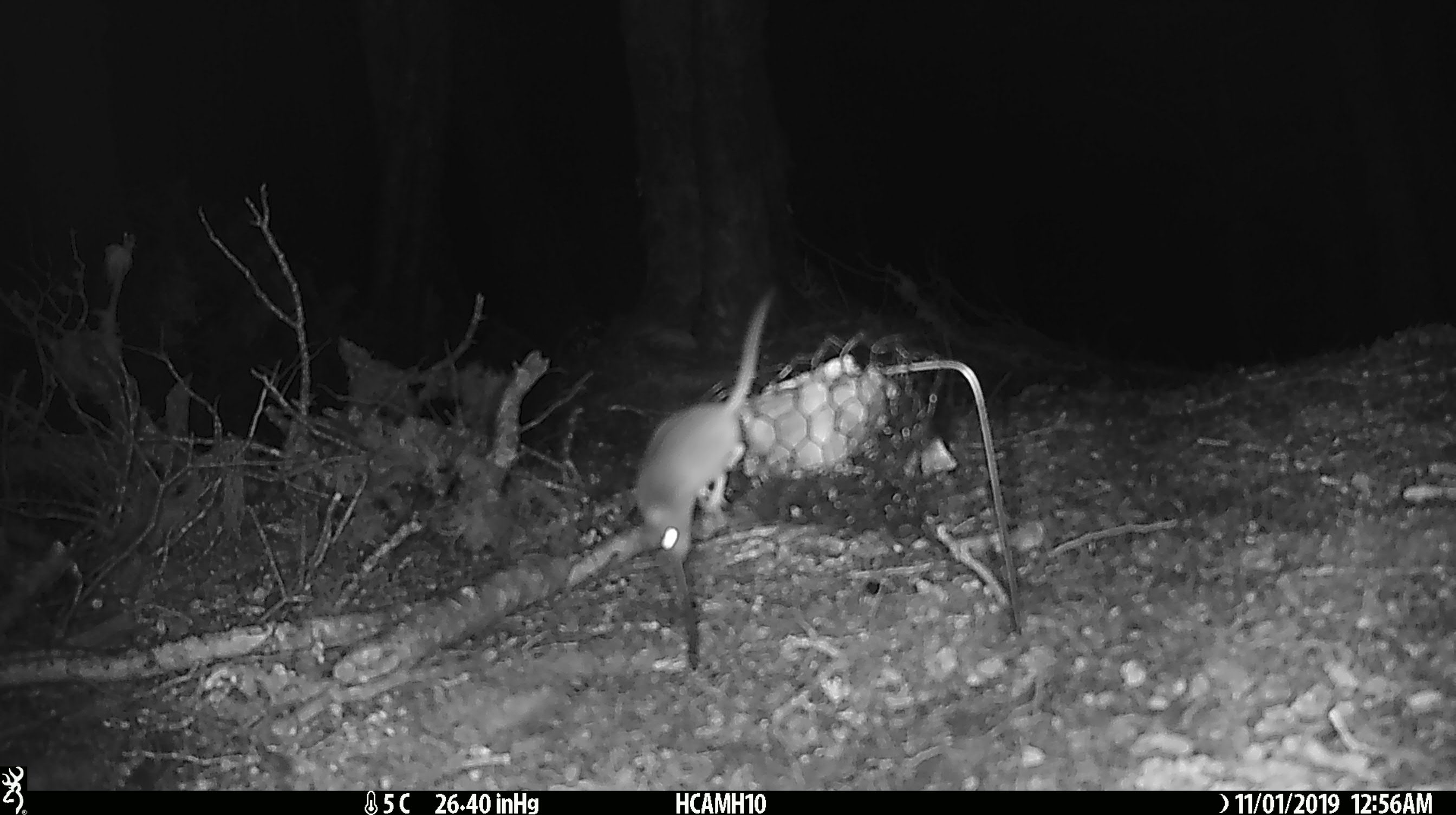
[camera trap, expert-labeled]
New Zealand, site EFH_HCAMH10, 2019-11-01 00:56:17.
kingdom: Animalia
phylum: Chordata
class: Mammalia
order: Rodentia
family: Muridae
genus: Mus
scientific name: Mus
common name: mouse